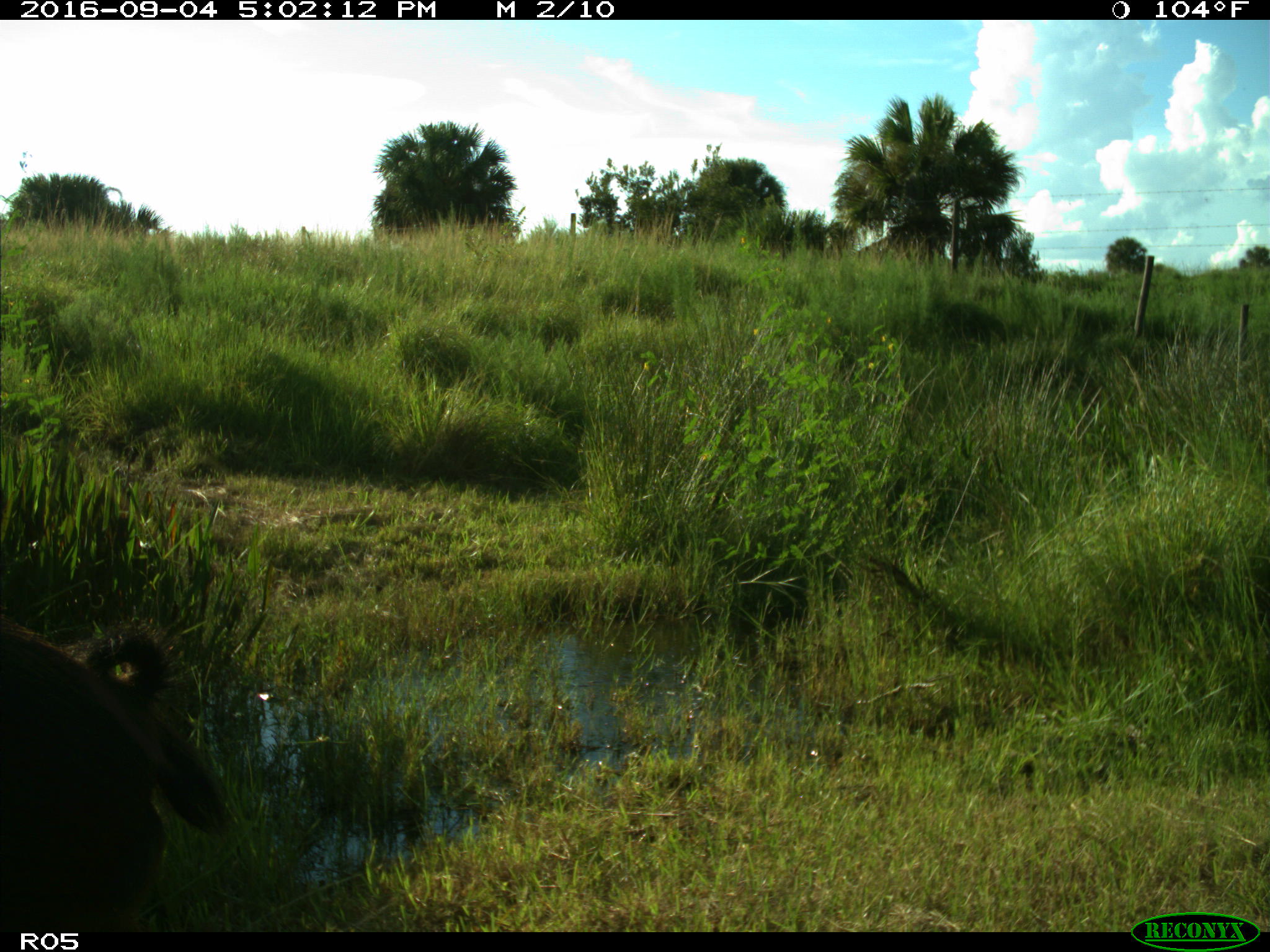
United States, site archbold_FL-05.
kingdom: Animalia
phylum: Chordata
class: Mammalia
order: Artiodactyla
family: Suidae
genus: Sus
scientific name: Sus scrofa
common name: wild boar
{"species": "Sus scrofa (wild boar)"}